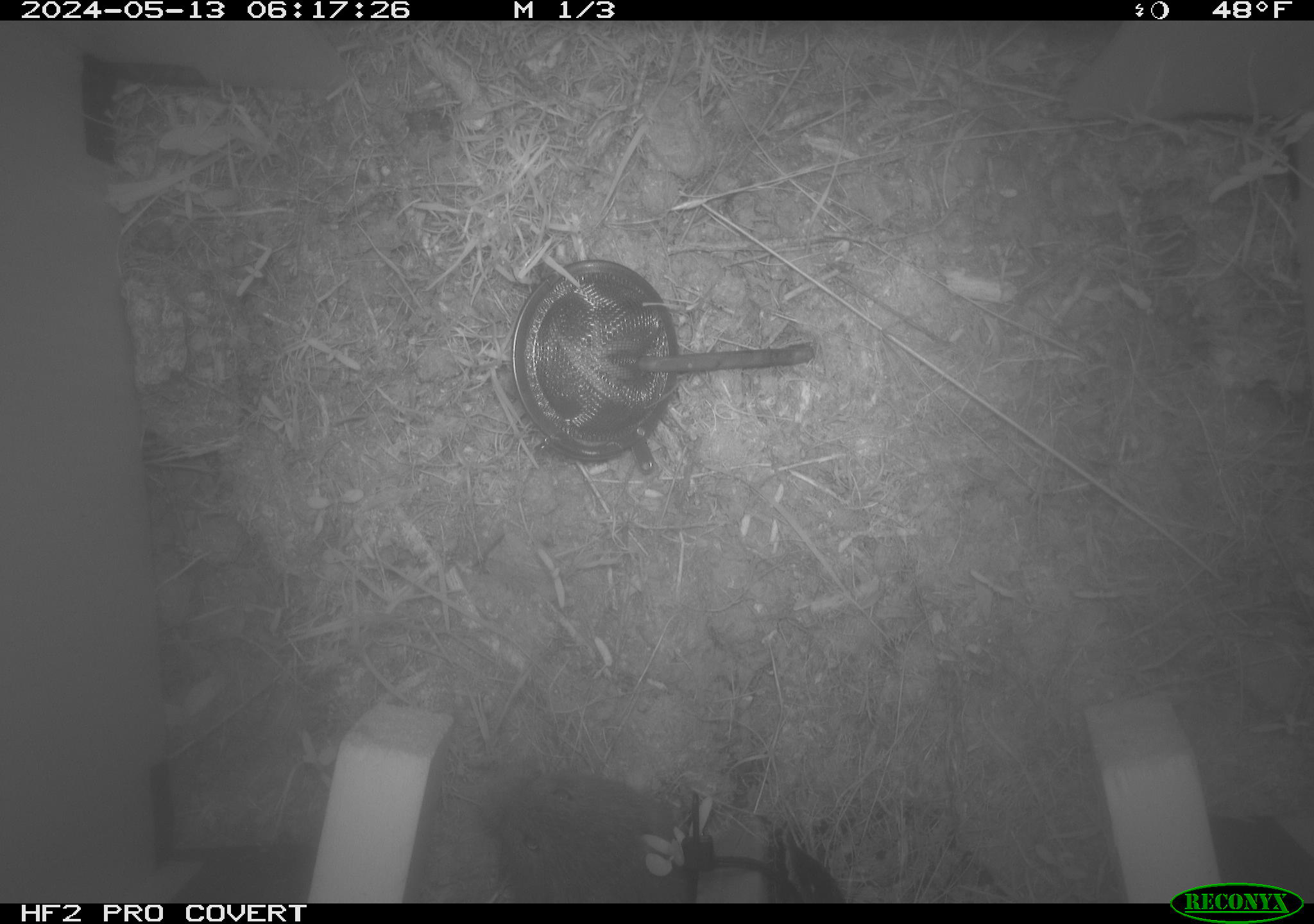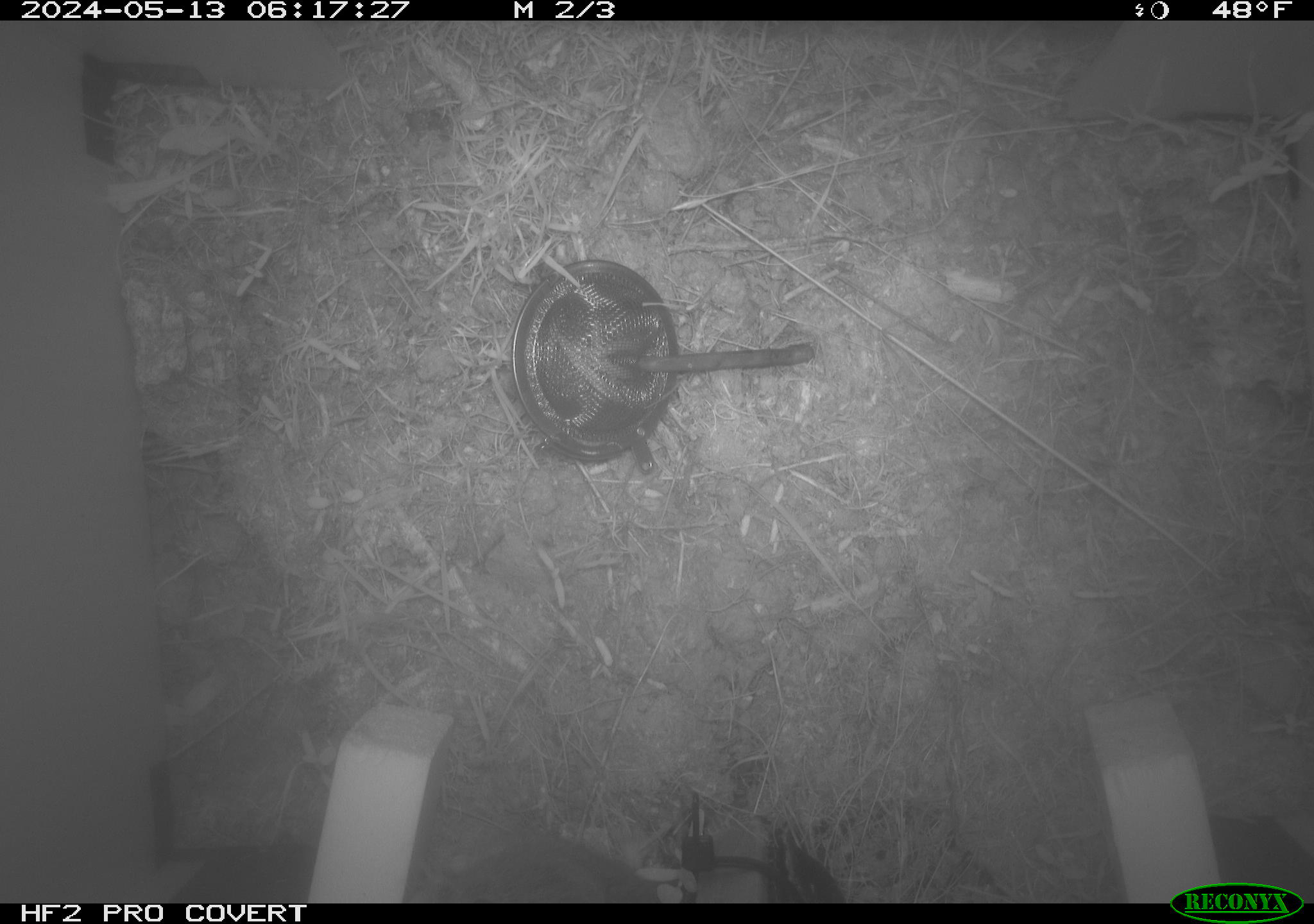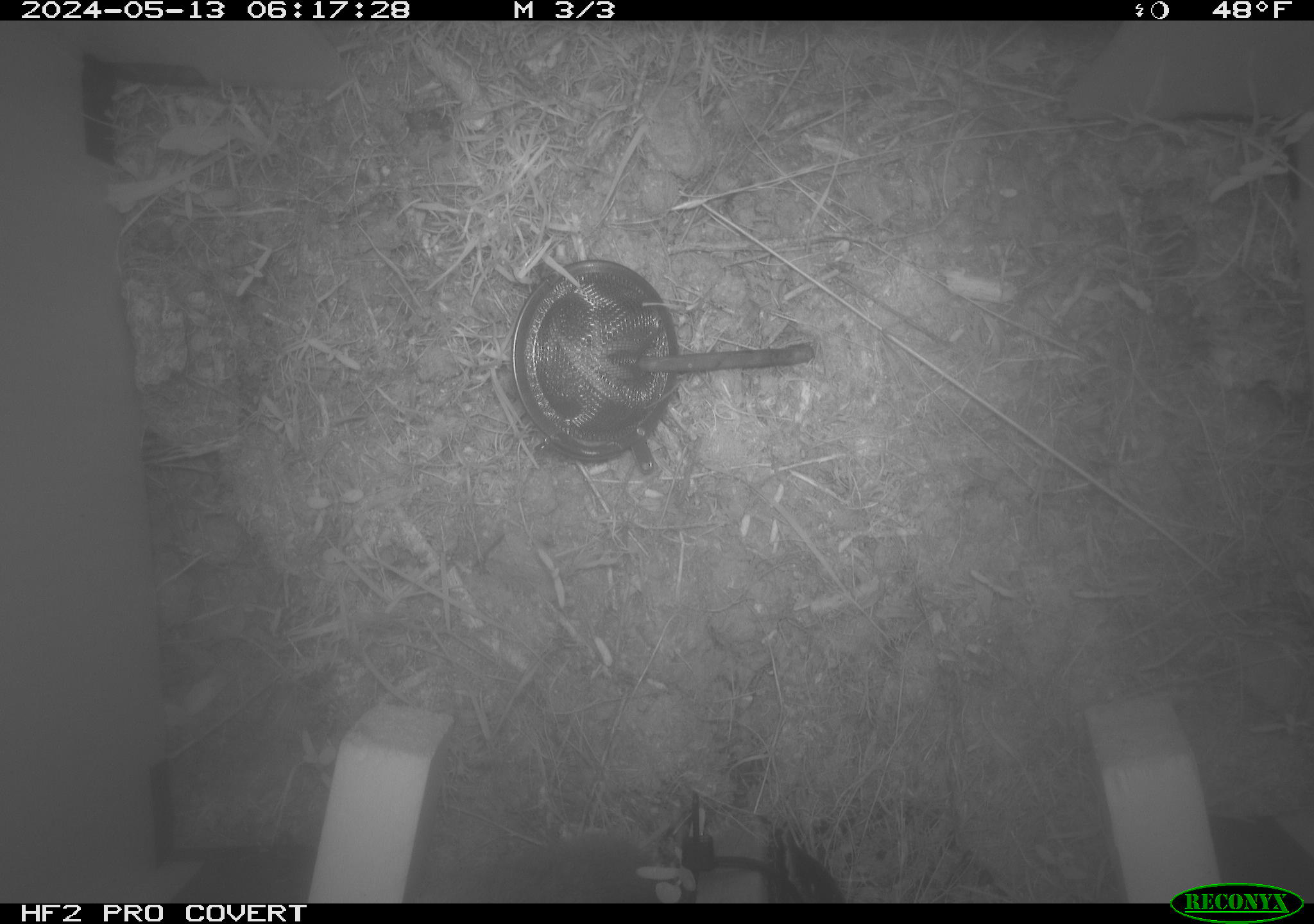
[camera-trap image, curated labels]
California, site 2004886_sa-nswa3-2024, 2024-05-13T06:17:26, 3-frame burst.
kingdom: Animalia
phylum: Chordata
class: Mammalia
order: Rodentia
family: Cricetidae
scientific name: Arvicolinae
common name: voles, lemmings, and muskrats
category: arvicolinae subfamily